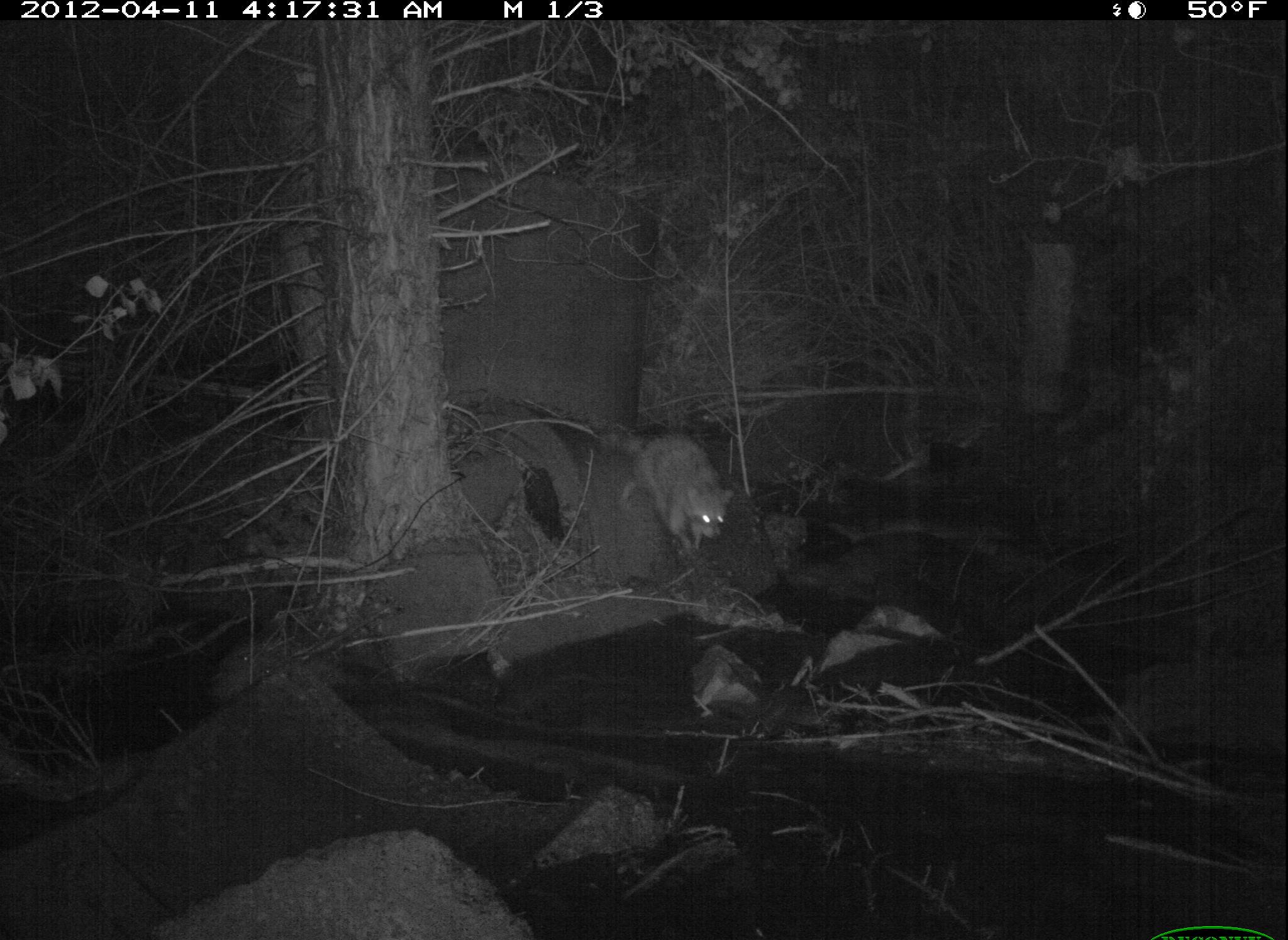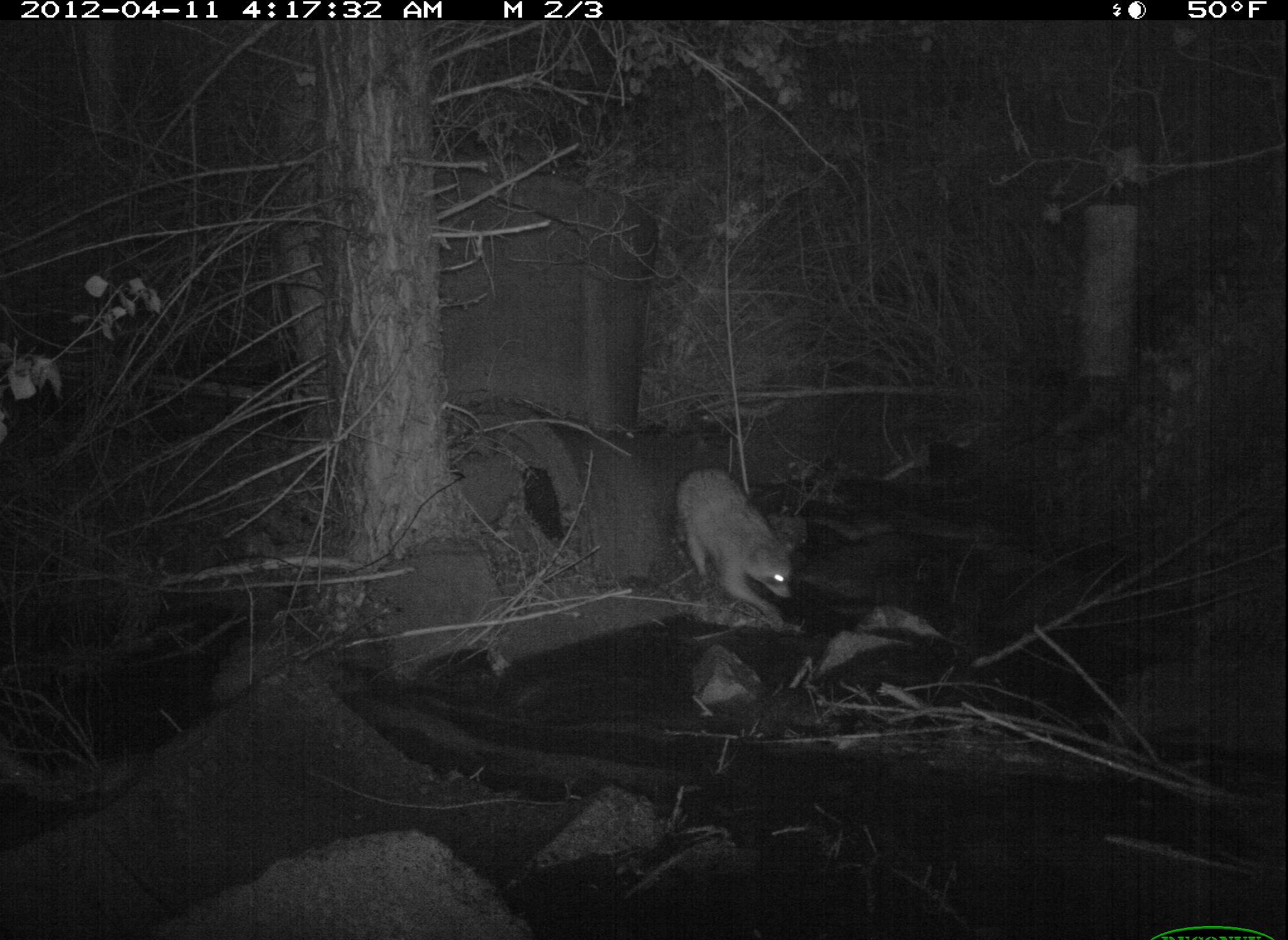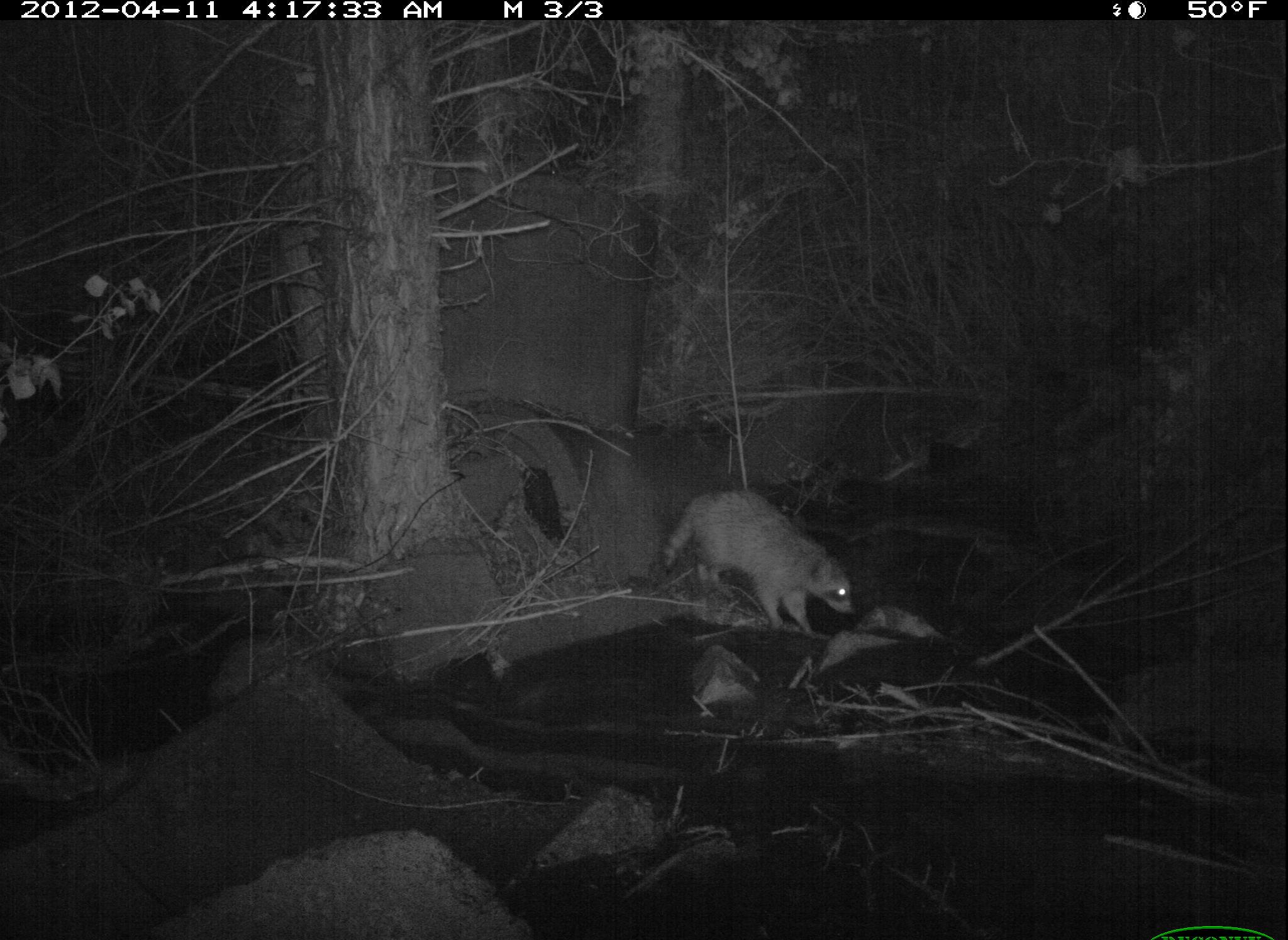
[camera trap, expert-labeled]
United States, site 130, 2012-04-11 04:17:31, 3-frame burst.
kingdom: Animalia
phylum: Chordata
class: Mammalia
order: Carnivora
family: Procyonidae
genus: Procyon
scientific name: Procyon lotor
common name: raccoon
Raccoon (Procyon lotor).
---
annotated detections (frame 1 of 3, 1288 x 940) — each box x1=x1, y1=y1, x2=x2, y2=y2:
raccoon: x1=597, y1=420, x2=741, y2=561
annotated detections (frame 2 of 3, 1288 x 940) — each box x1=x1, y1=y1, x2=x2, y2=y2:
raccoon: x1=670, y1=459, x2=816, y2=656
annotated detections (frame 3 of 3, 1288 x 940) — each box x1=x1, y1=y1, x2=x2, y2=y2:
raccoon: x1=654, y1=478, x2=866, y2=657